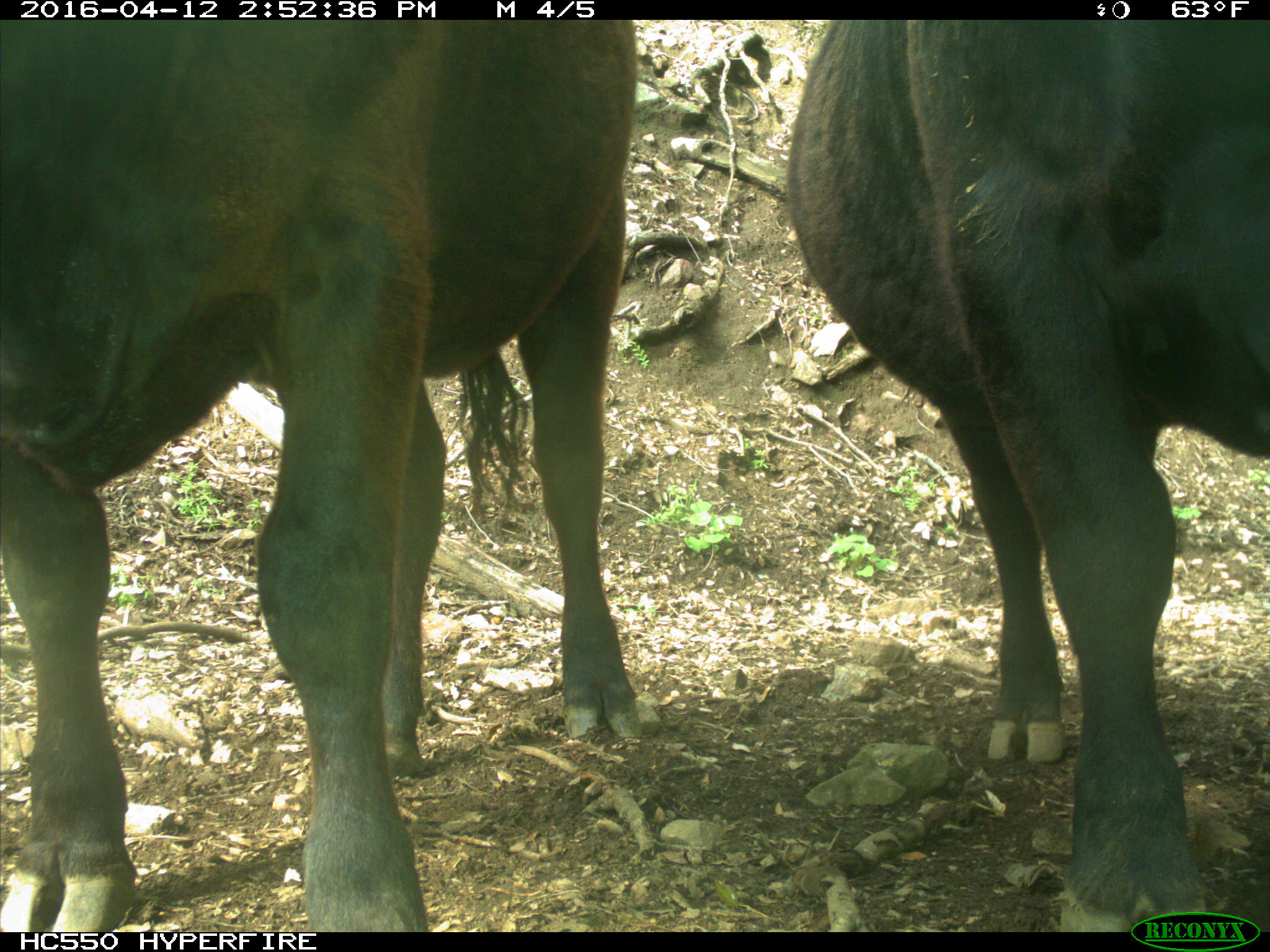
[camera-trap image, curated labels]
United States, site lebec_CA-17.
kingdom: Animalia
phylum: Chordata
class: Mammalia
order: Artiodactyla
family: Bovidae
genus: Bos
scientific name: Bos taurus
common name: domestic cow